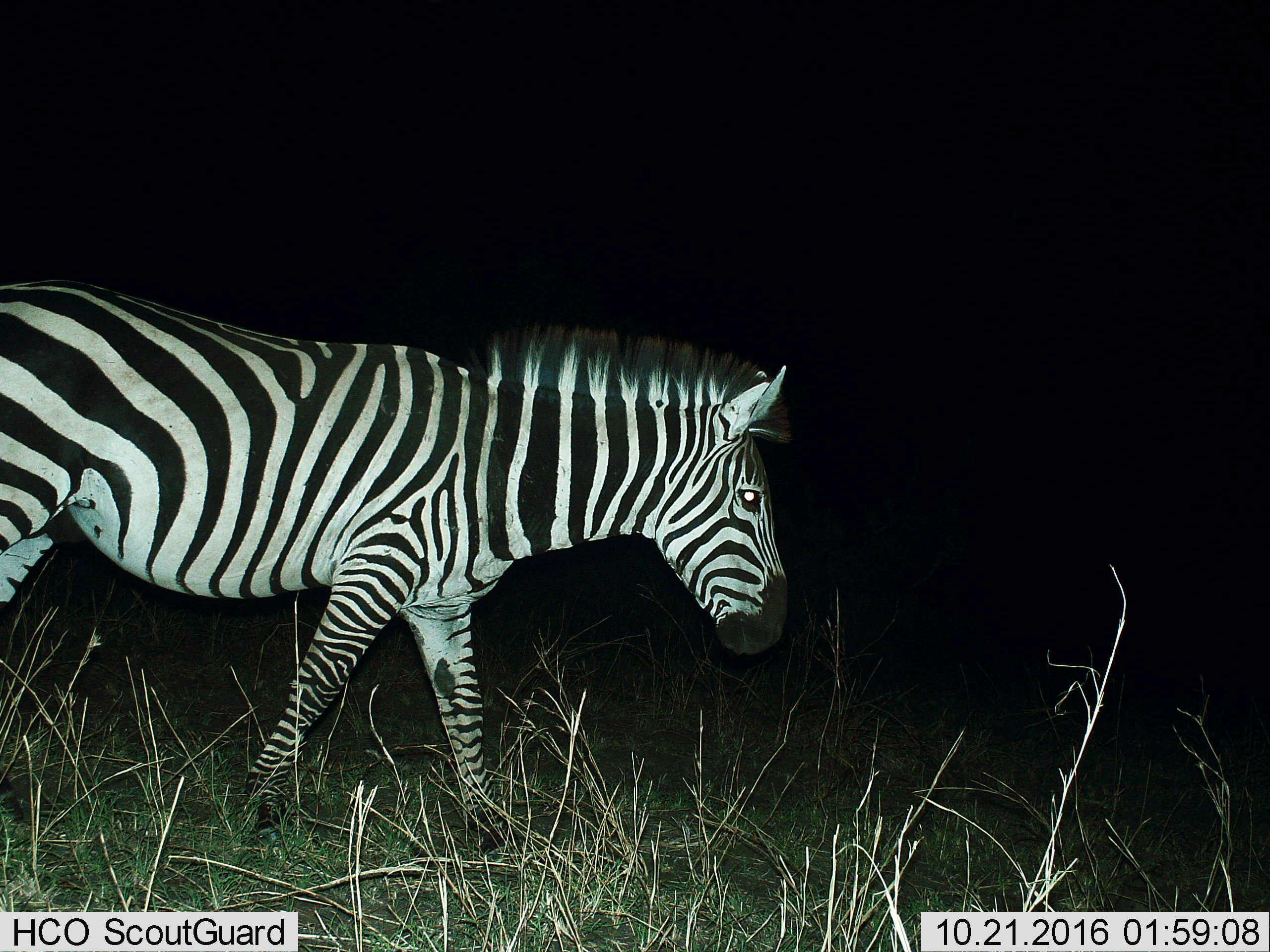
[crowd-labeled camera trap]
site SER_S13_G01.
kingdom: Animalia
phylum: Chordata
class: Mammalia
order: Perissodactyla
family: Equidae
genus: Equus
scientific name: Equus quagga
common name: plains zebra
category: zebraplains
Zebraplains (plains zebra) (Equus quagga), count 1. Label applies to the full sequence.